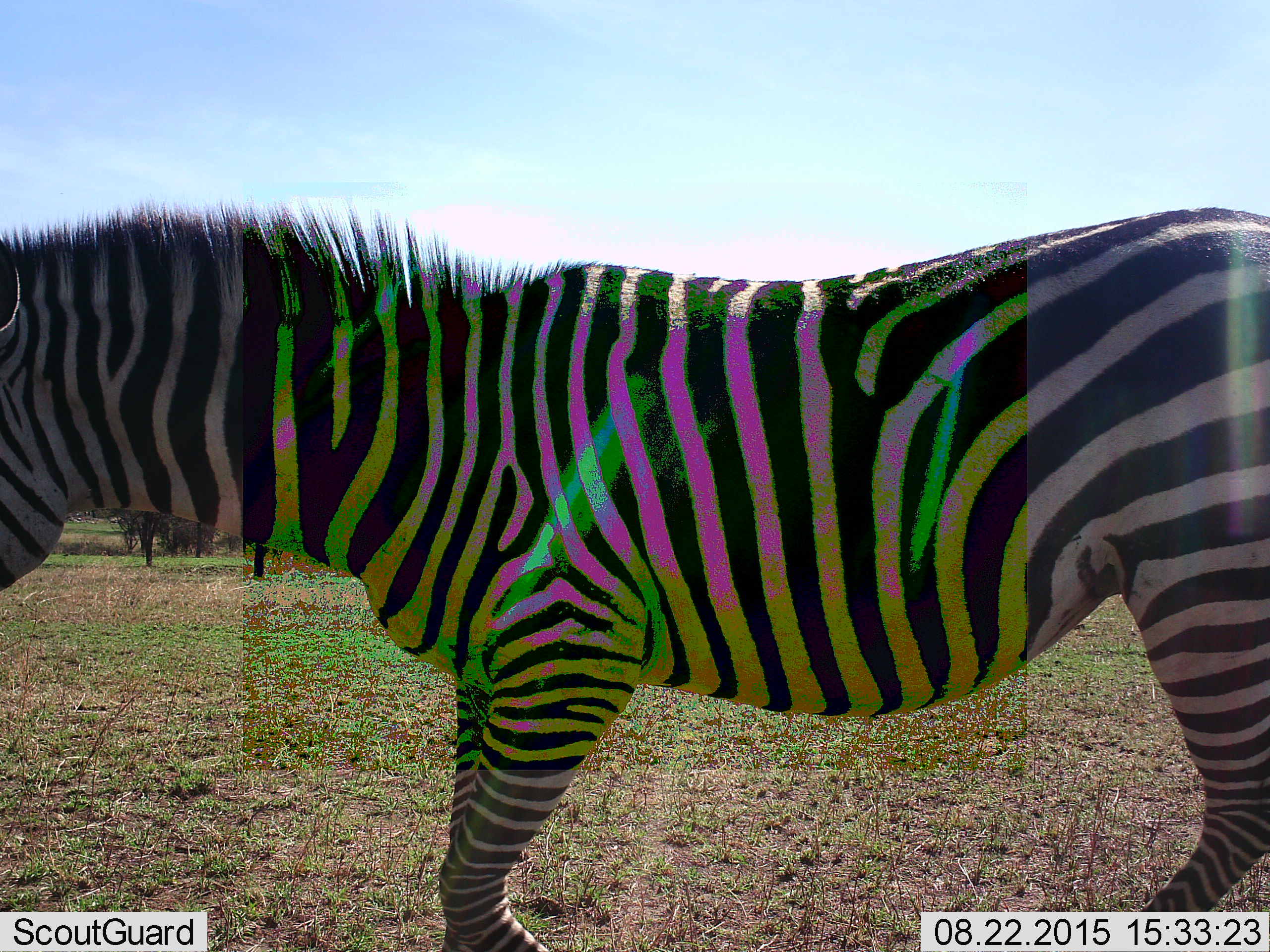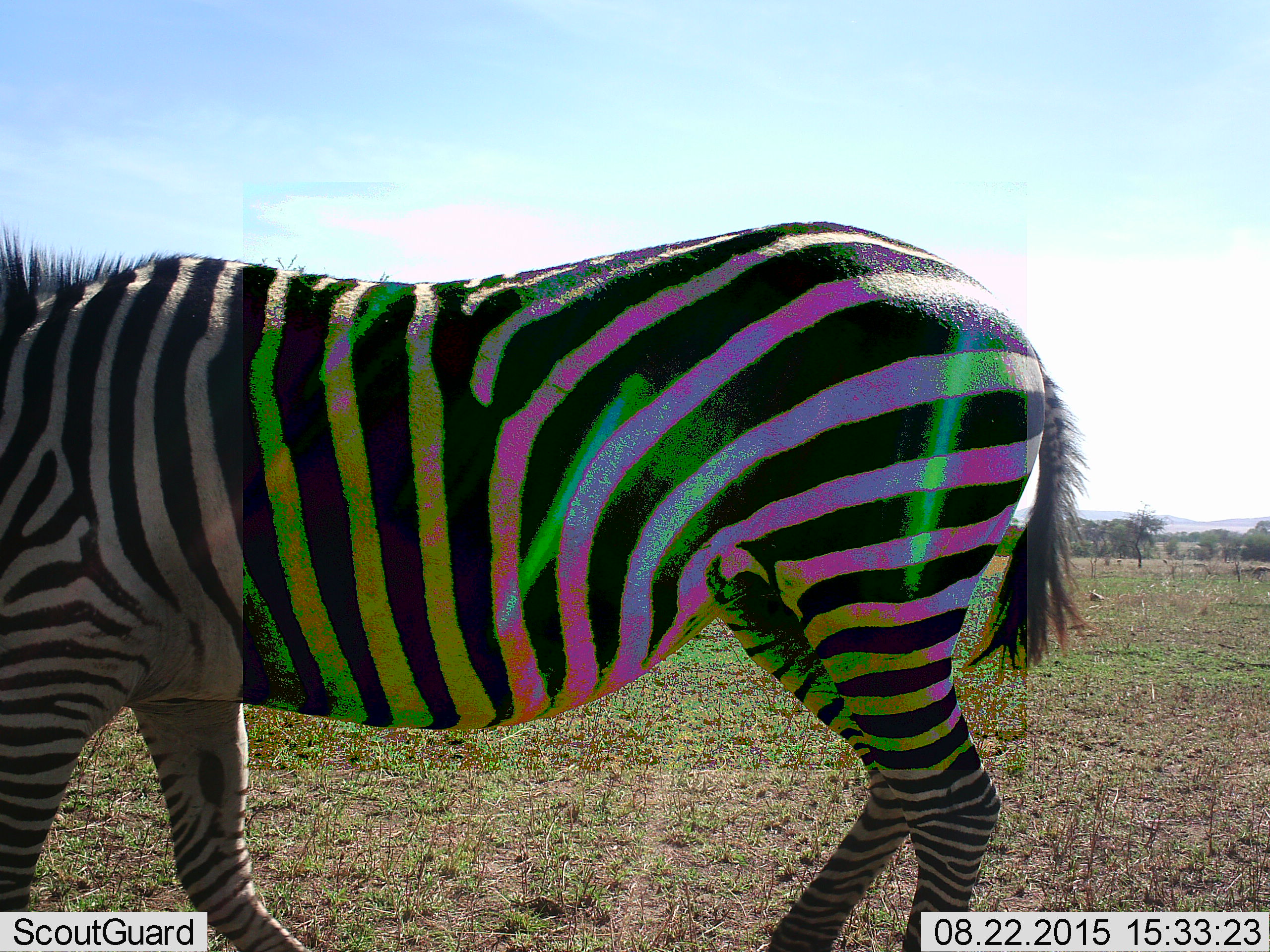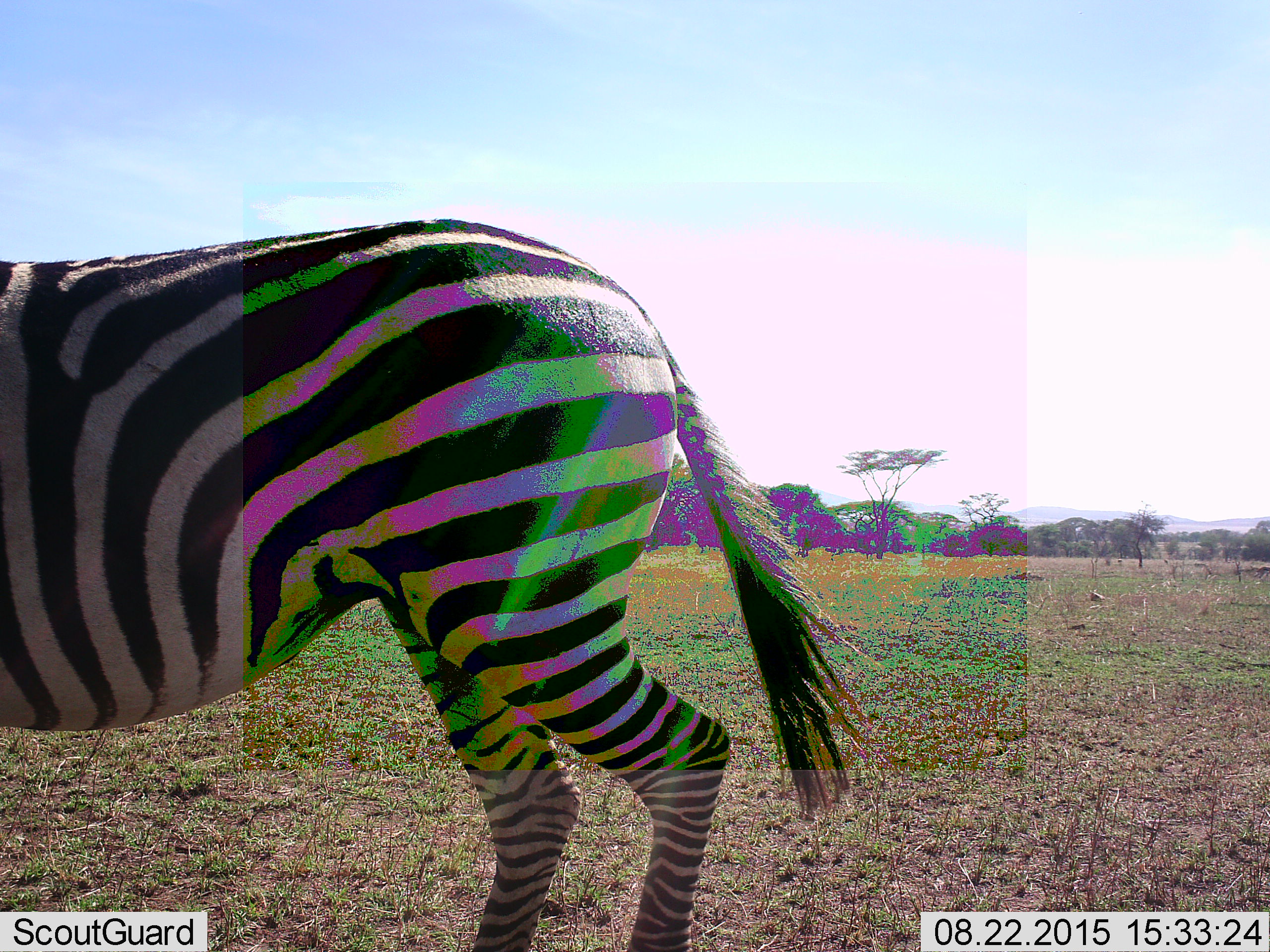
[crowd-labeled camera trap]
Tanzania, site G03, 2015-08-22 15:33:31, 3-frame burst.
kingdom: Animalia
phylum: Chordata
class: Mammalia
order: Perissodactyla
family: Equidae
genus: Equus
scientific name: Equus quagga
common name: plains zebra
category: zebra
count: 1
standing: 5%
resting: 0%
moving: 95%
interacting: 0%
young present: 0%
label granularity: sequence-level